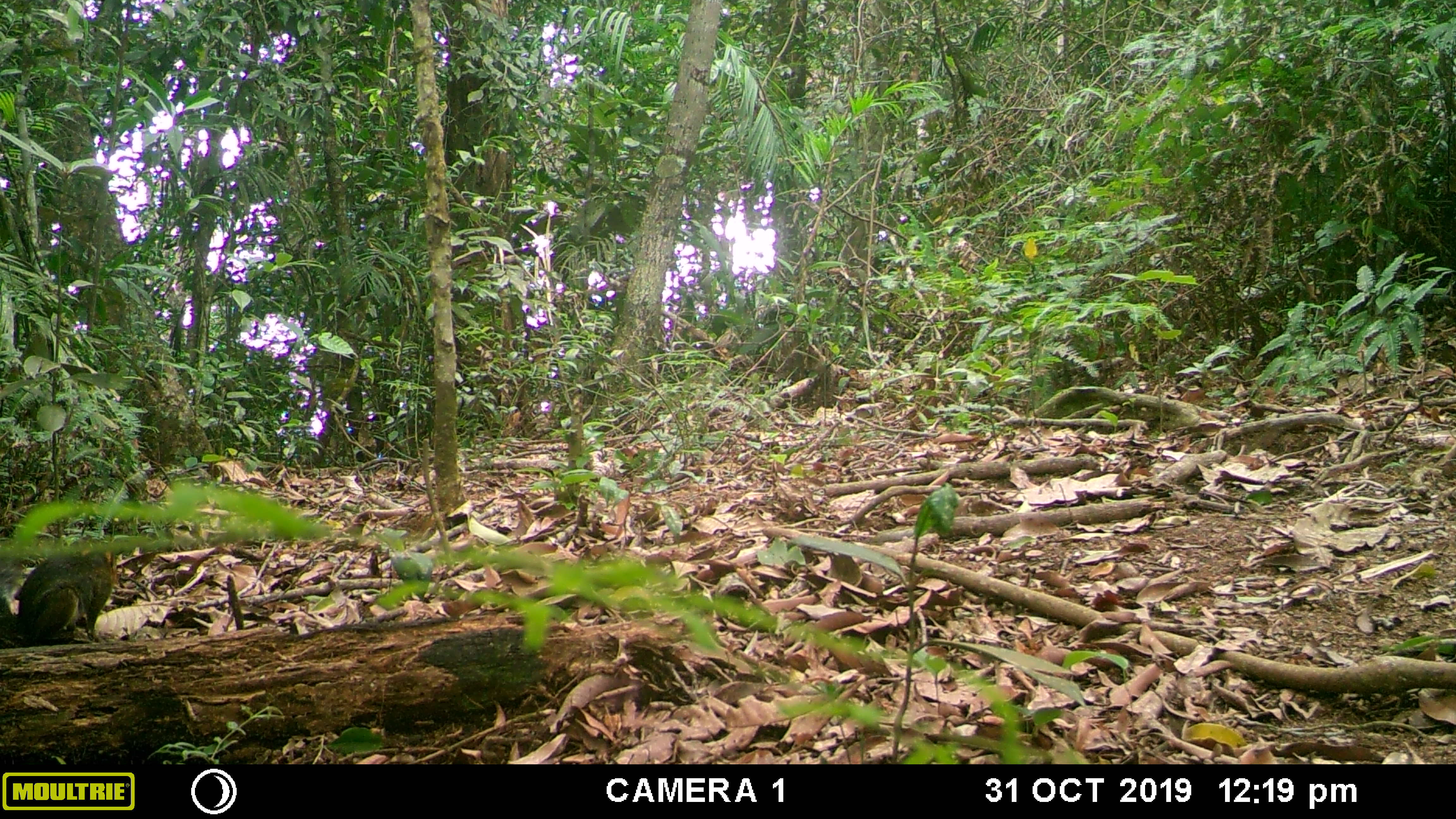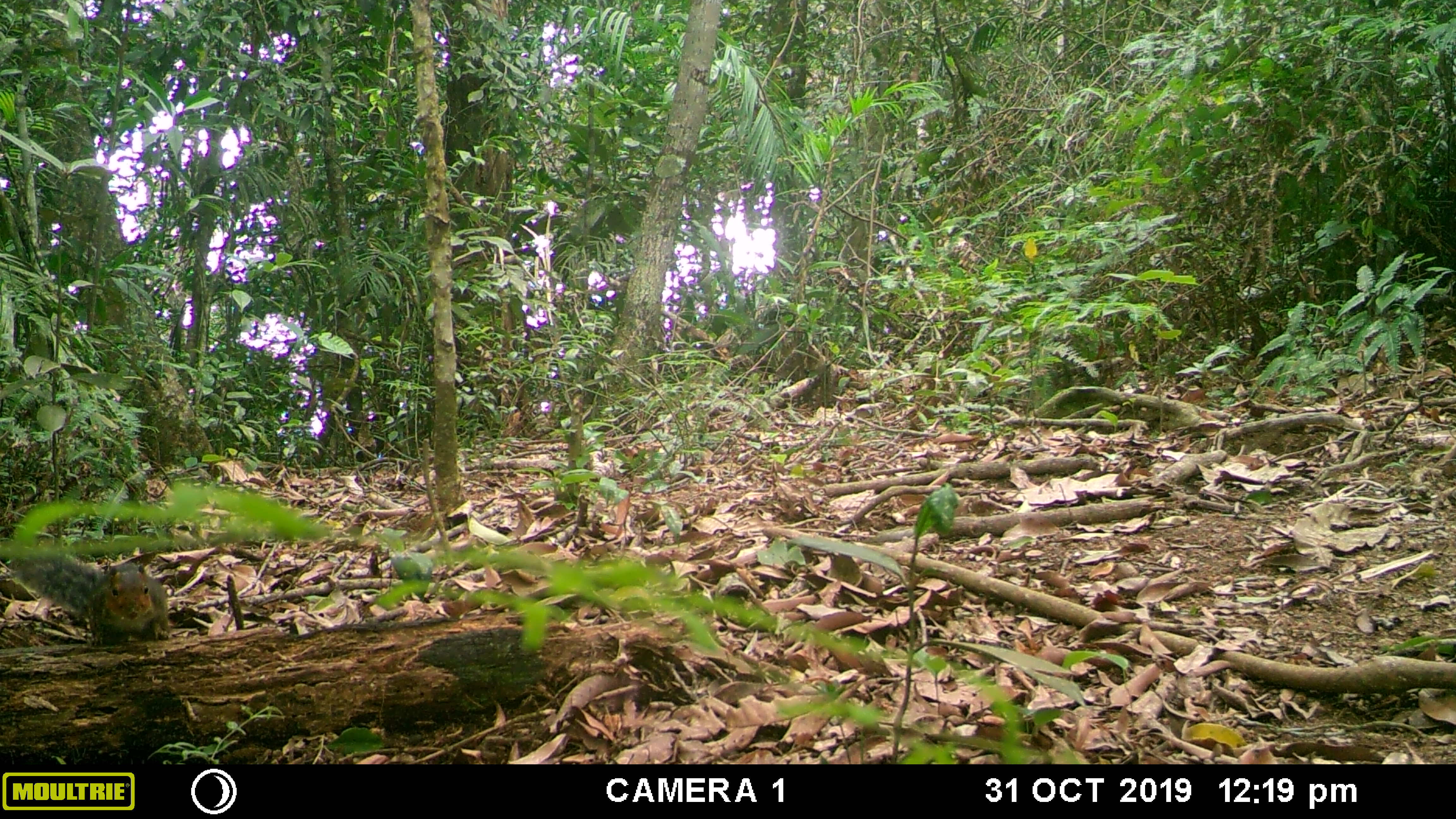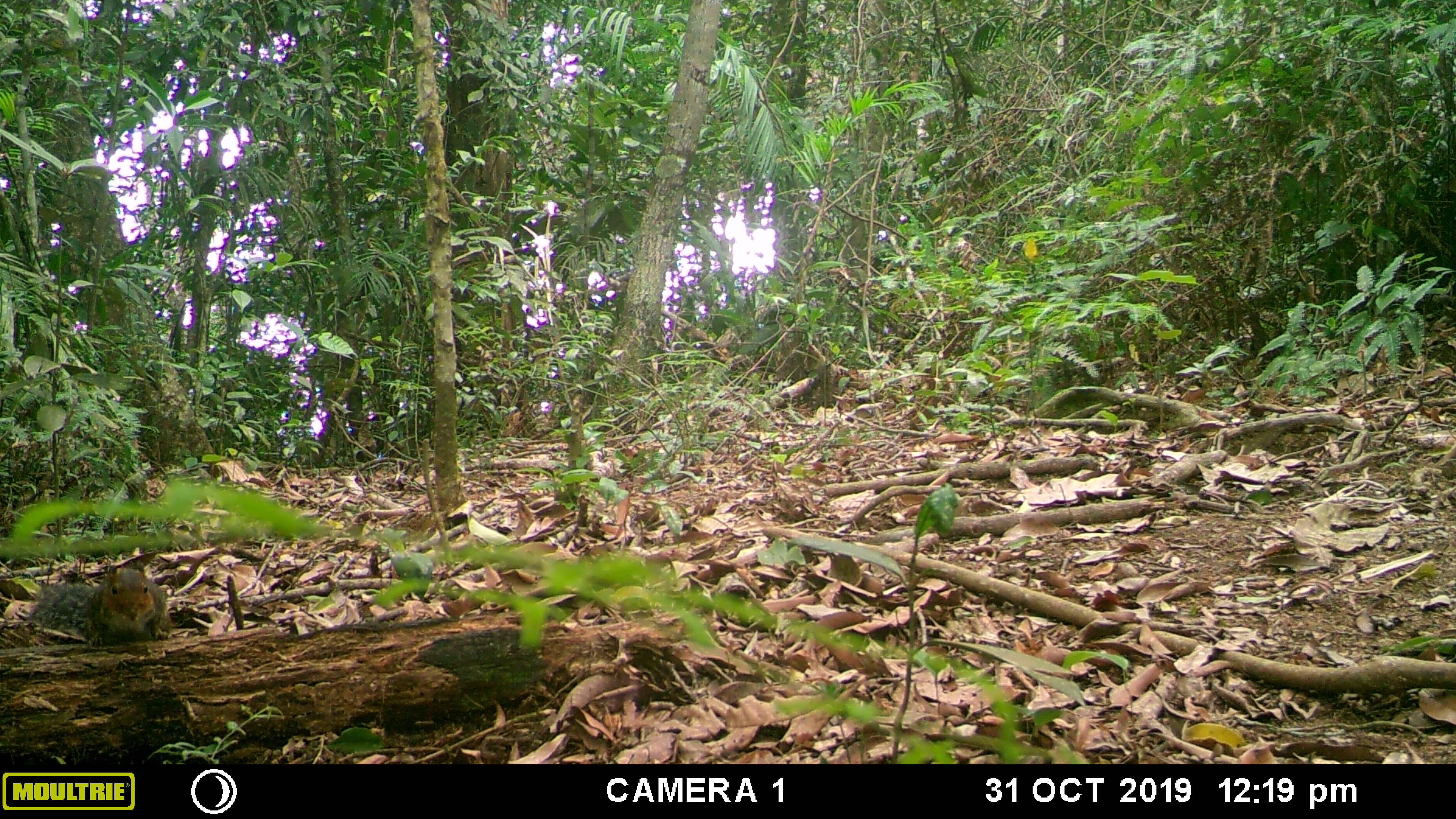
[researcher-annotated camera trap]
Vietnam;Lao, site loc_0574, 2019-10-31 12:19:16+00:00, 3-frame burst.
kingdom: Animalia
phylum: Chordata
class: Mammalia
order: Rodentia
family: Sciuridae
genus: Dremomys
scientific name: Dremomys rufigenis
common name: red-cheeked squirrel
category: red cheeked squirrel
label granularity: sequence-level